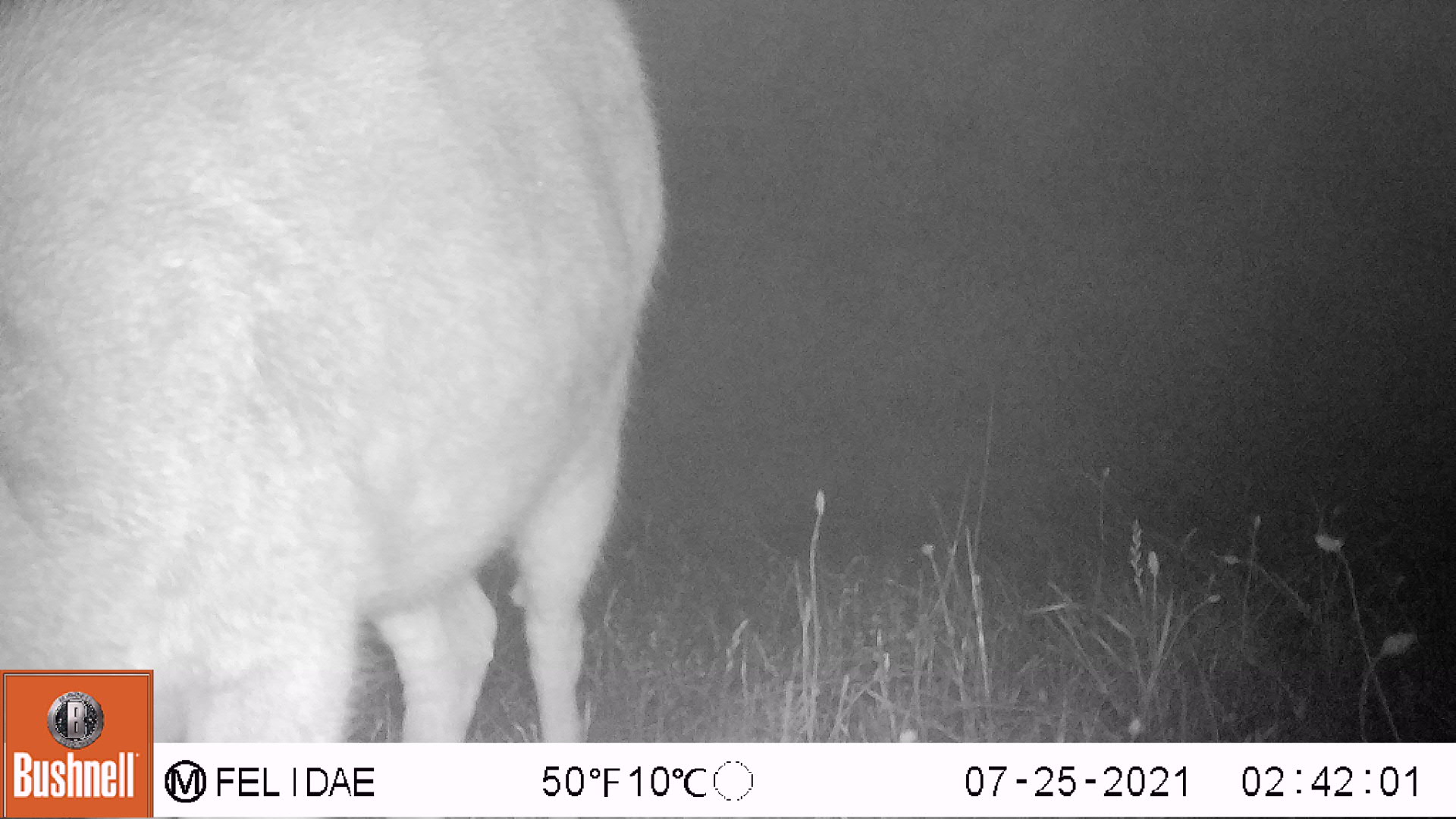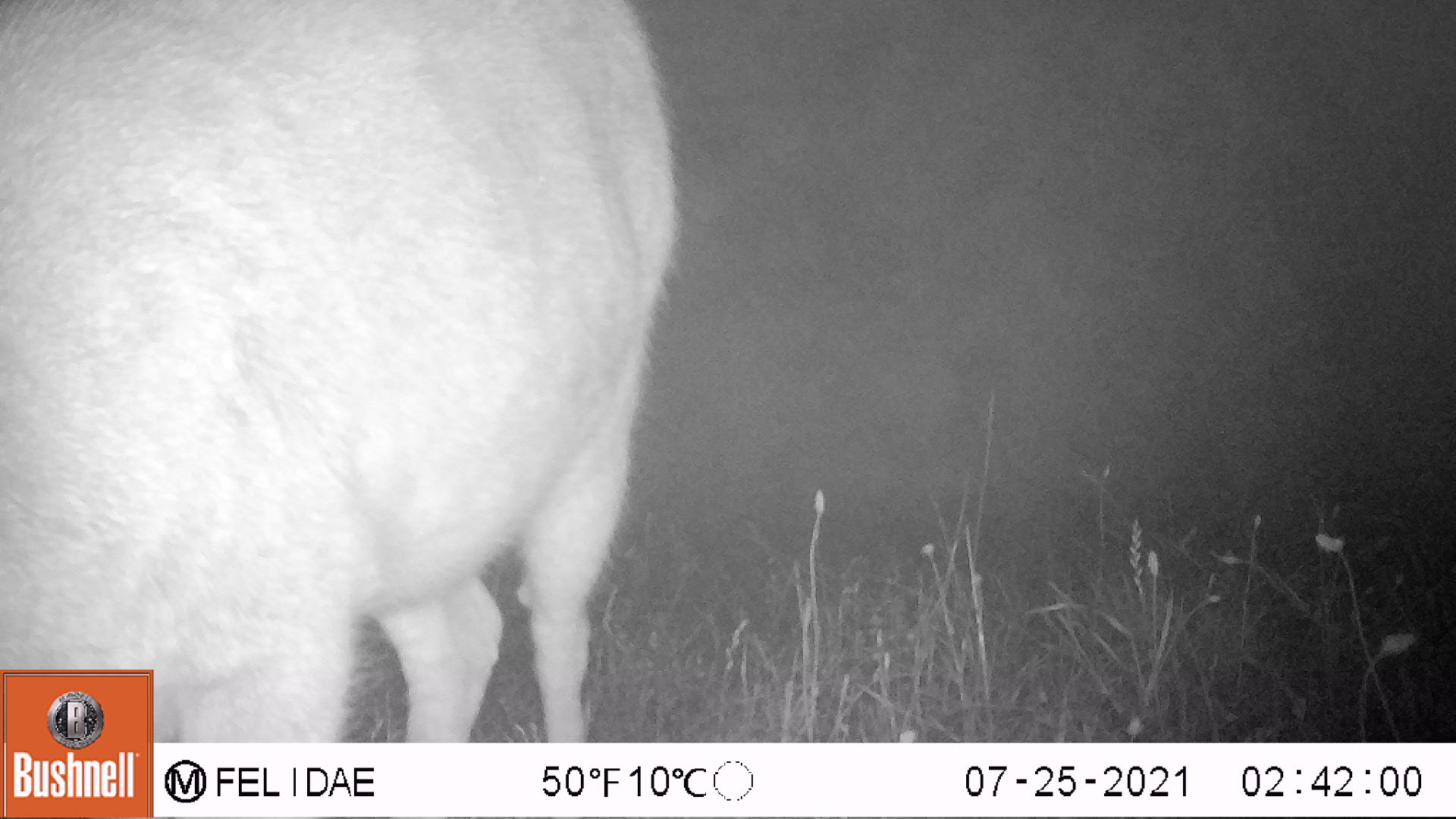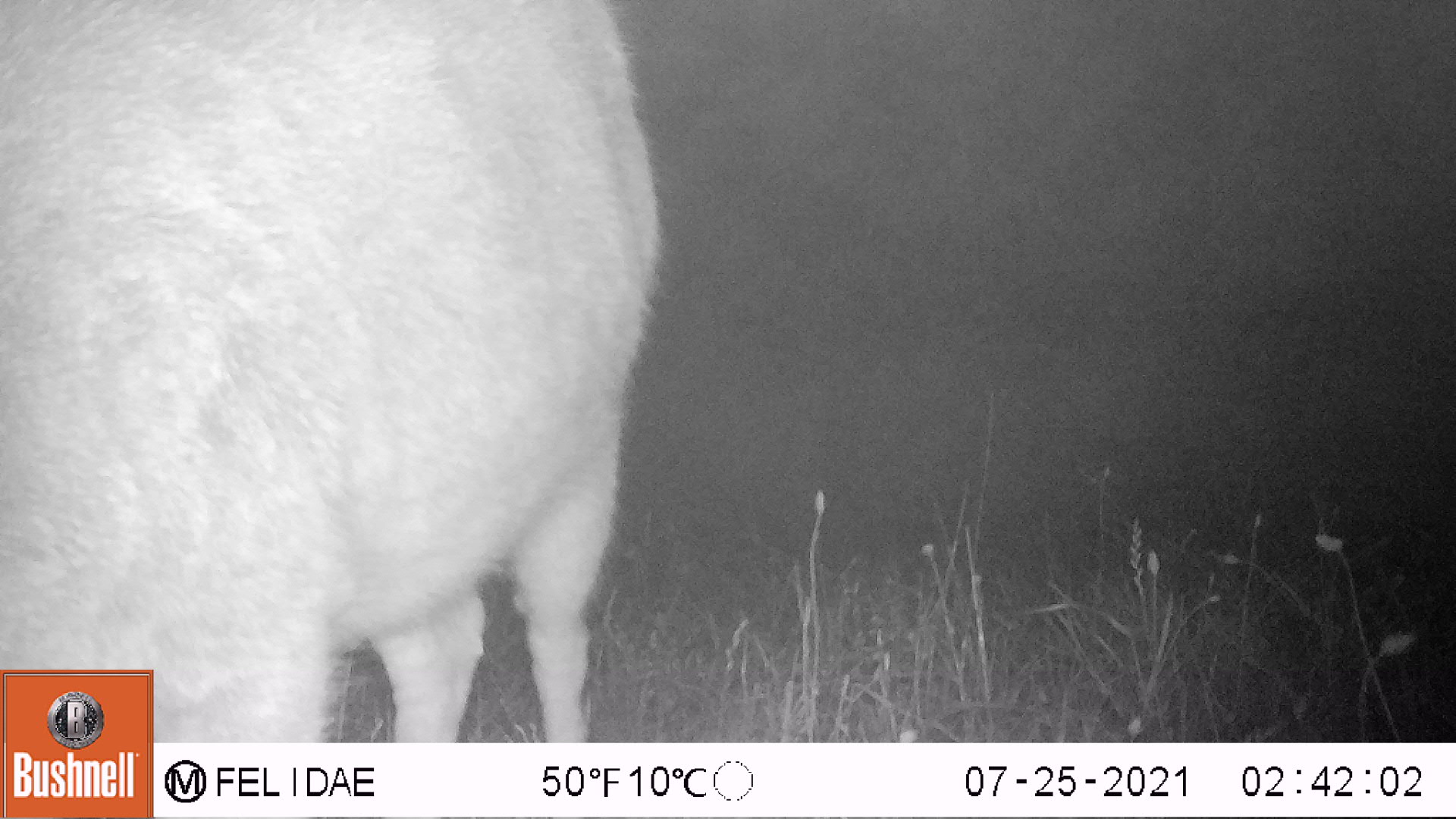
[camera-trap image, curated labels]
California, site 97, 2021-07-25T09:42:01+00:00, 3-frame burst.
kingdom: Animalia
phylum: Chordata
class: Mammalia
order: Artiodactyla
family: Cervidae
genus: Odocoileus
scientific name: Odocoileus hemionus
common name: mule deer